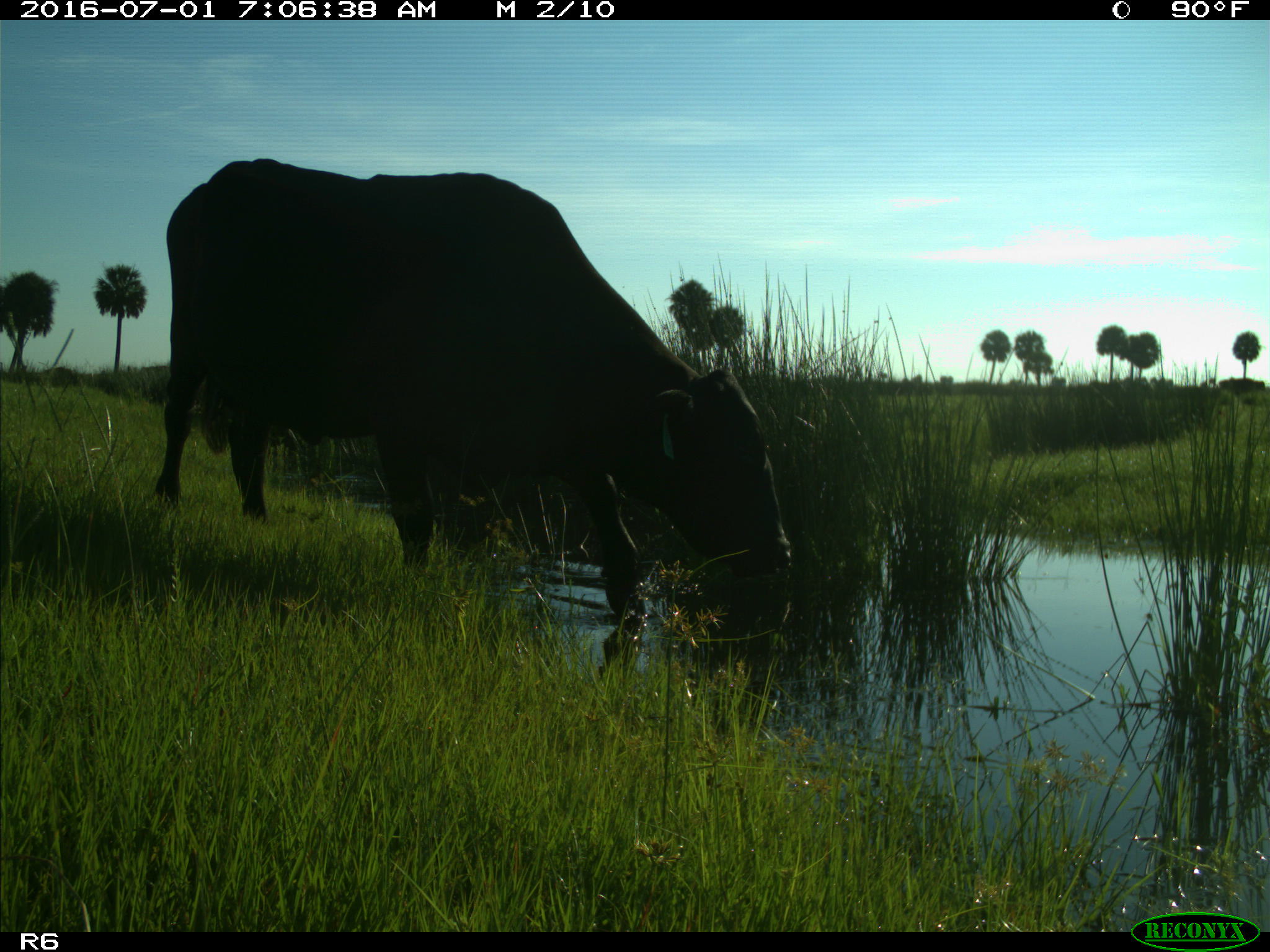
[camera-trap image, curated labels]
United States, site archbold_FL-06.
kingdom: Animalia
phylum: Chordata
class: Mammalia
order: Artiodactyla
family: Bovidae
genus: Bos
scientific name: Bos taurus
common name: domestic cow